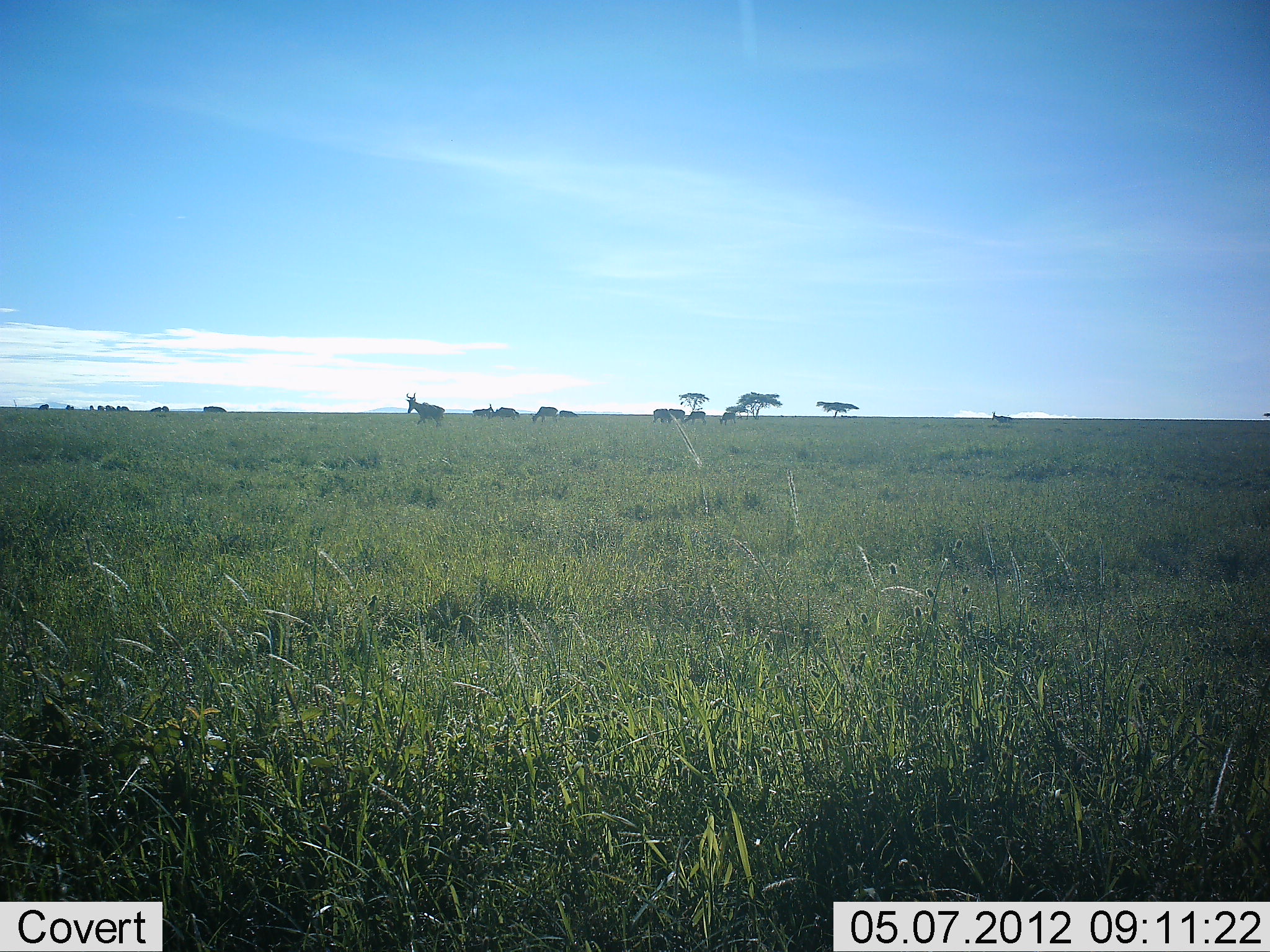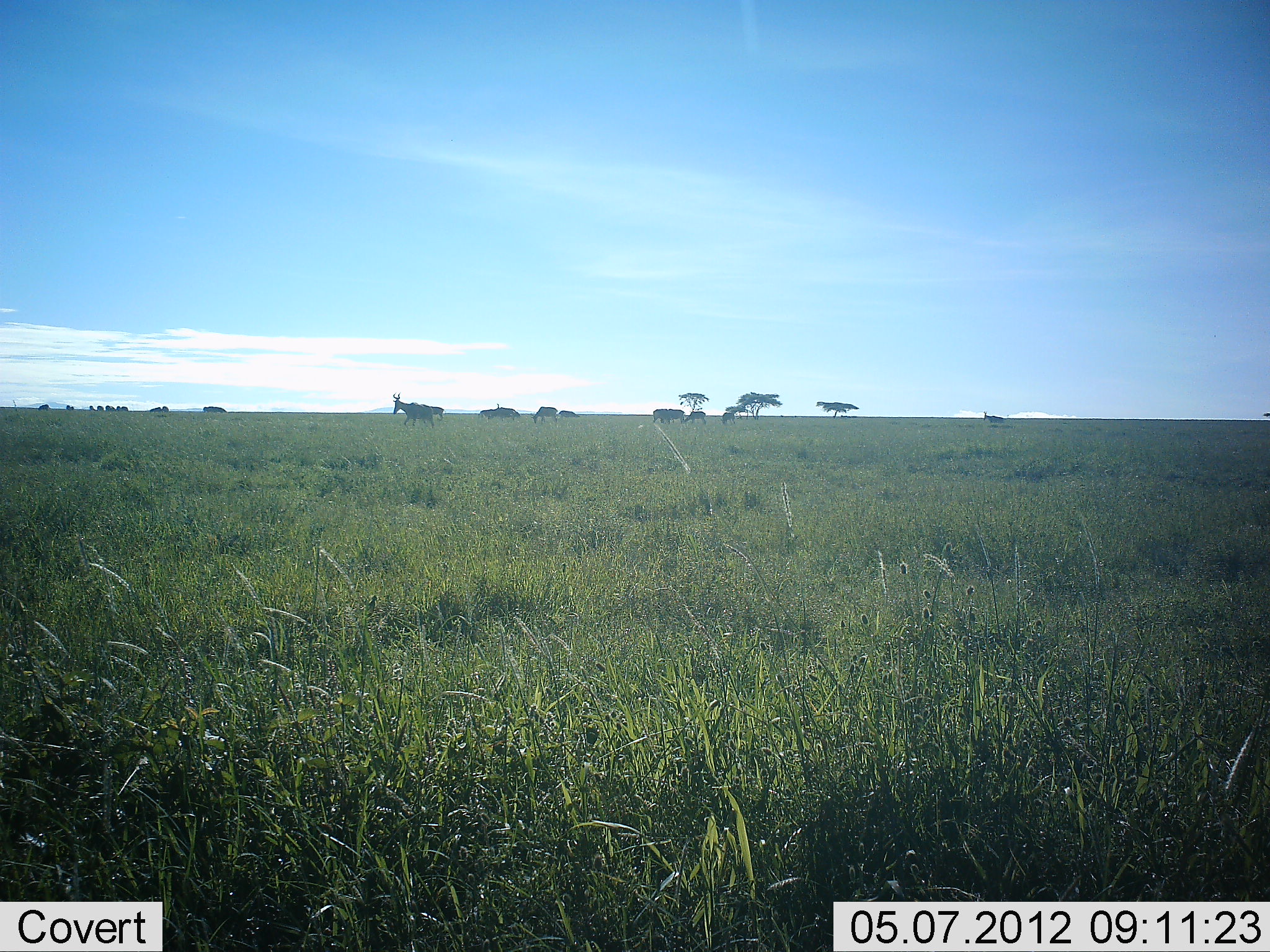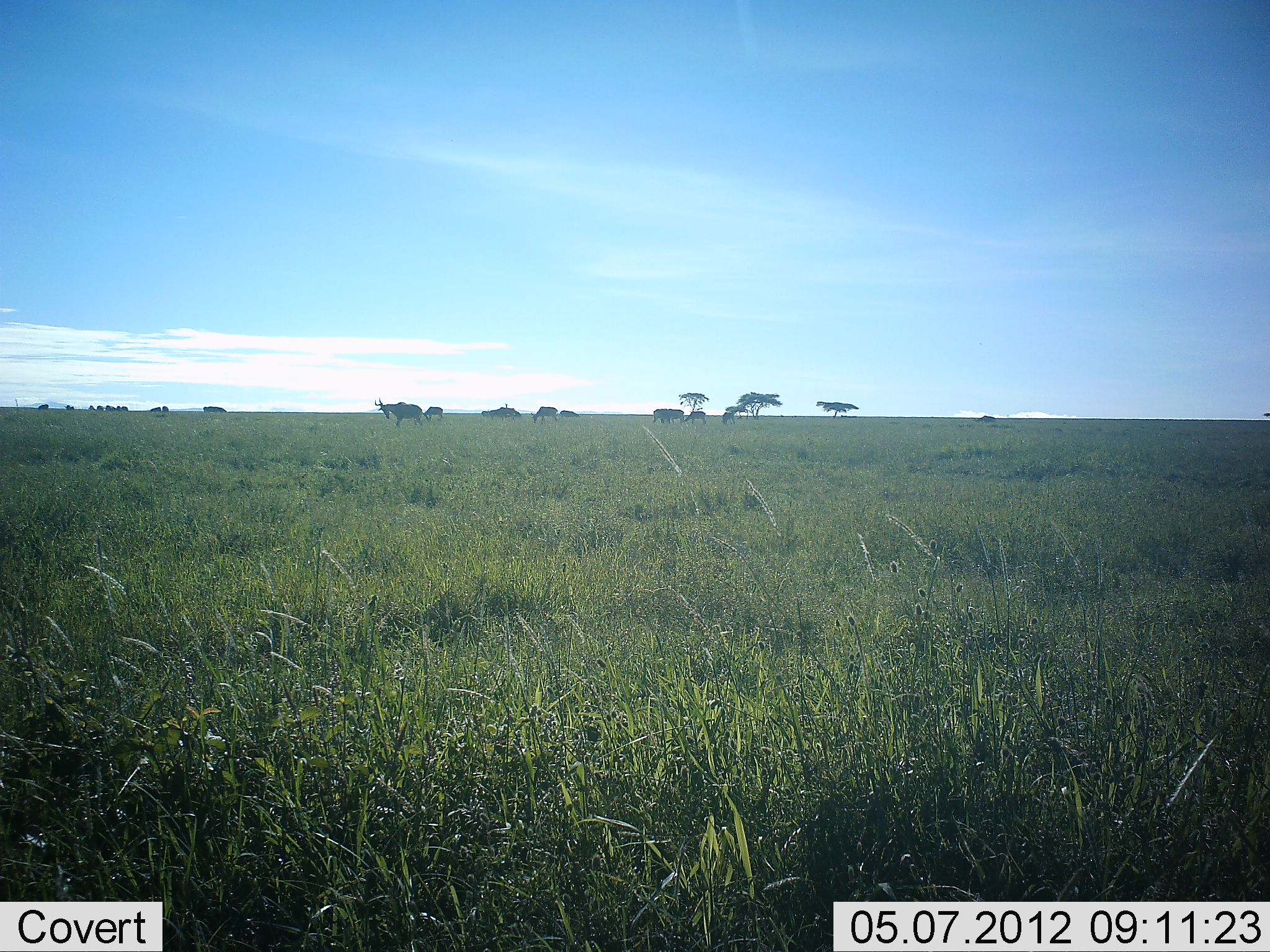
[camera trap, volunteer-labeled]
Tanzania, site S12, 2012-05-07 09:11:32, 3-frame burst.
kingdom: Animalia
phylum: Chordata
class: Mammalia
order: Artiodactyla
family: Bovidae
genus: Alcelaphus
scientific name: Alcelaphus buselaphus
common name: hartebeest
Hartebeest (Alcelaphus buselaphus), count 10. Behavior (volunteer vote fractions): standing 38%, resting 0%, moving 76%, interacting 0%. Young present (vote fraction): 0%. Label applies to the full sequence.